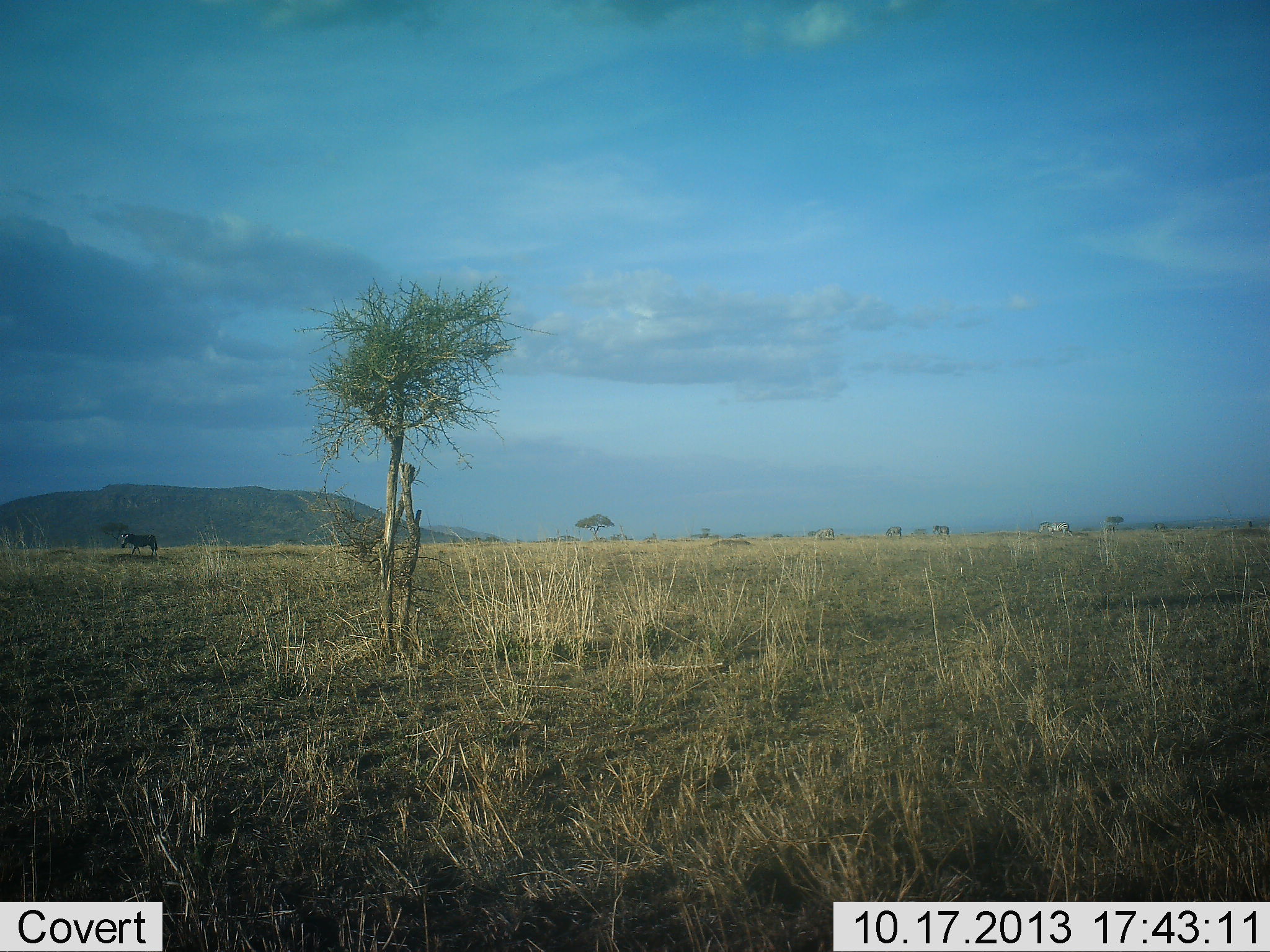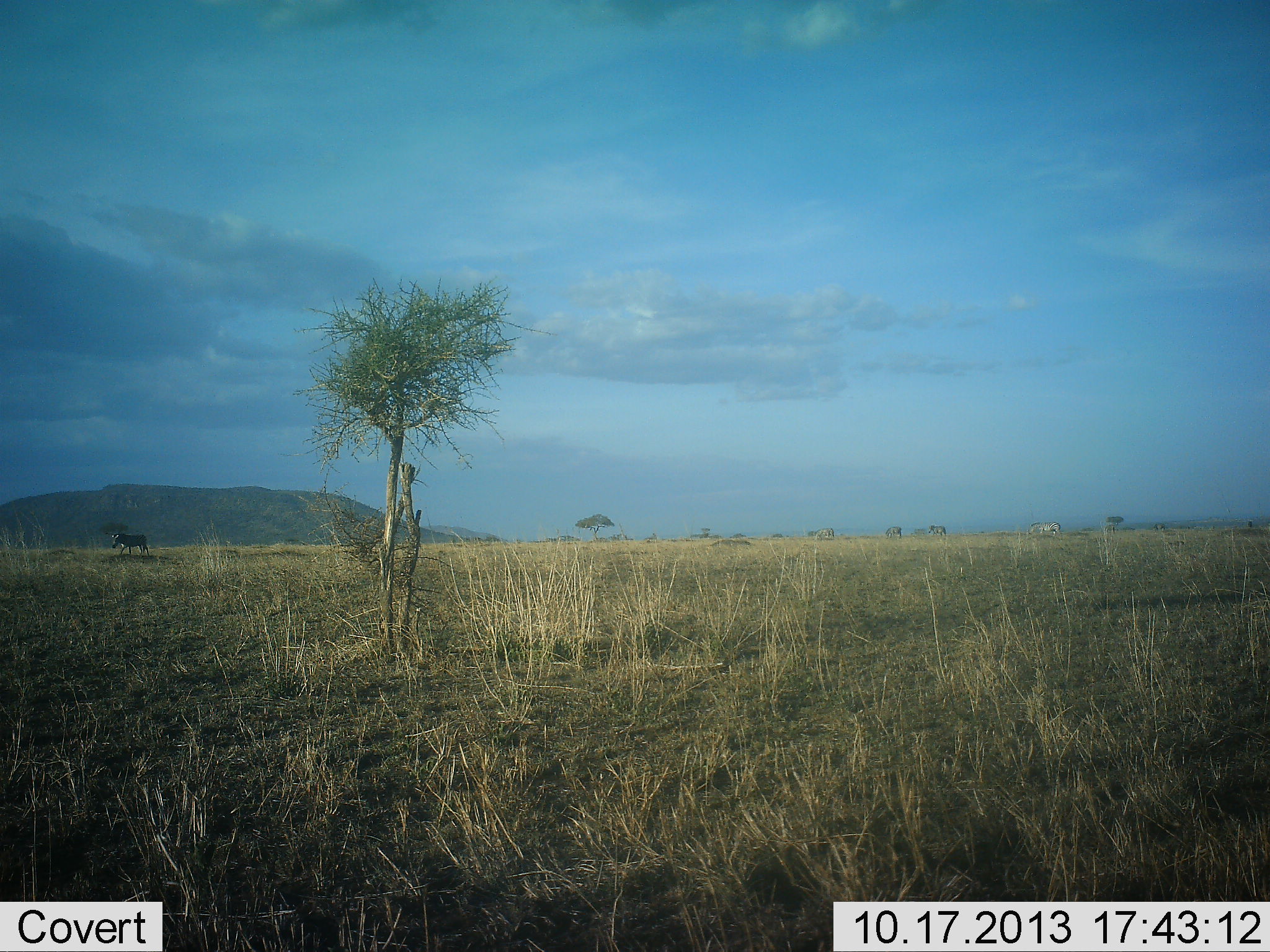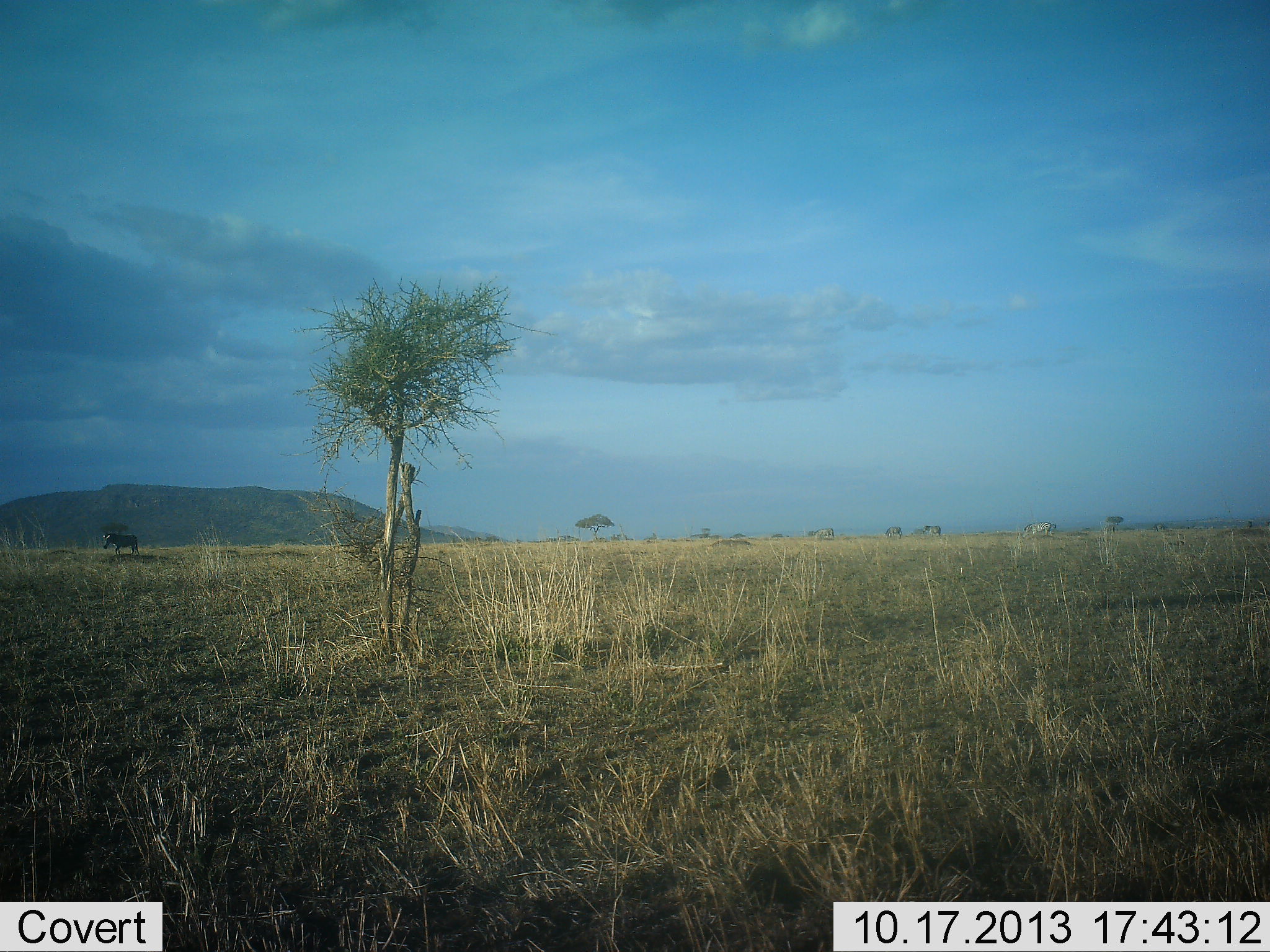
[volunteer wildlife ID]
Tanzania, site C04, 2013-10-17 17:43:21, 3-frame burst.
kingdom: Animalia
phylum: Chordata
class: Mammalia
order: Perissodactyla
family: Equidae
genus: Equus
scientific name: Equus quagga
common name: plains zebra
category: zebra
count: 3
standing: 18%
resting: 0%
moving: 100%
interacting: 0%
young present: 0%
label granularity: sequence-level